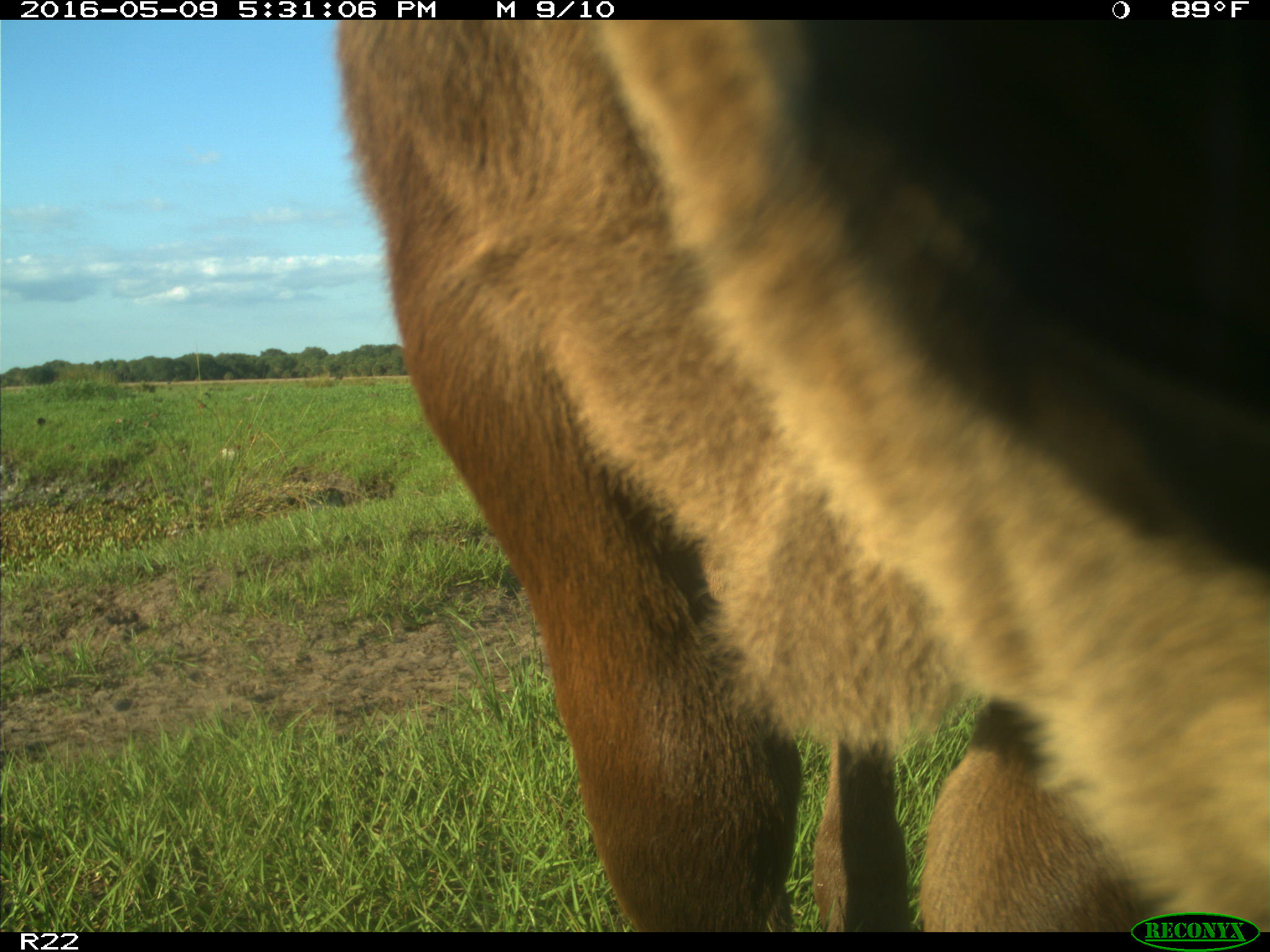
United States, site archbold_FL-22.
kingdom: Animalia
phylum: Chordata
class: Mammalia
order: Artiodactyla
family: Bovidae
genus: Bos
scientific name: Bos taurus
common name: domestic cow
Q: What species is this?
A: Bos taurus (domestic cow).